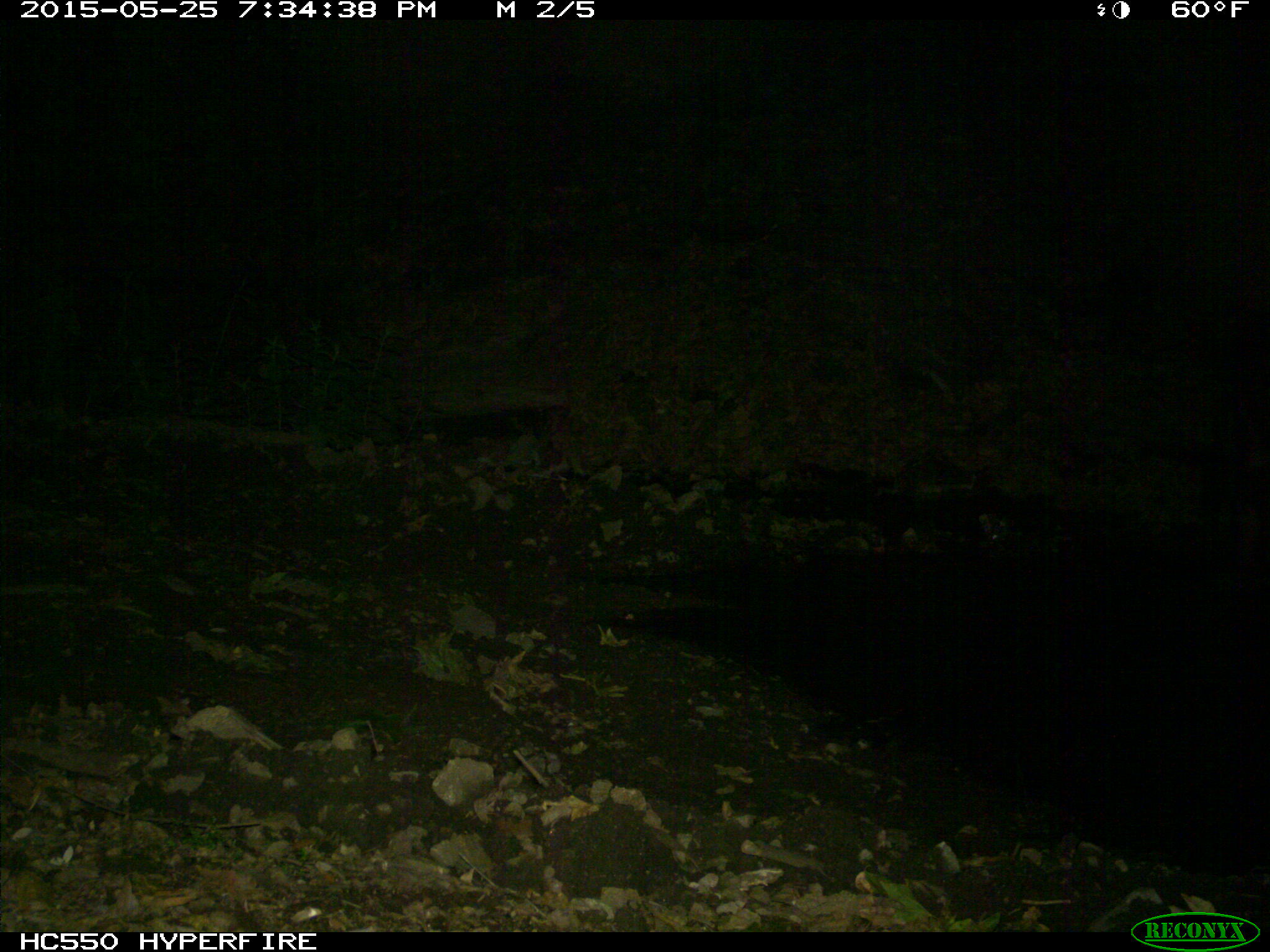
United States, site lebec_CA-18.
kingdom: Animalia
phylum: Chordata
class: Mammalia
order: Artiodactyla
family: Bovidae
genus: Bos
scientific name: Bos taurus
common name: domestic cow